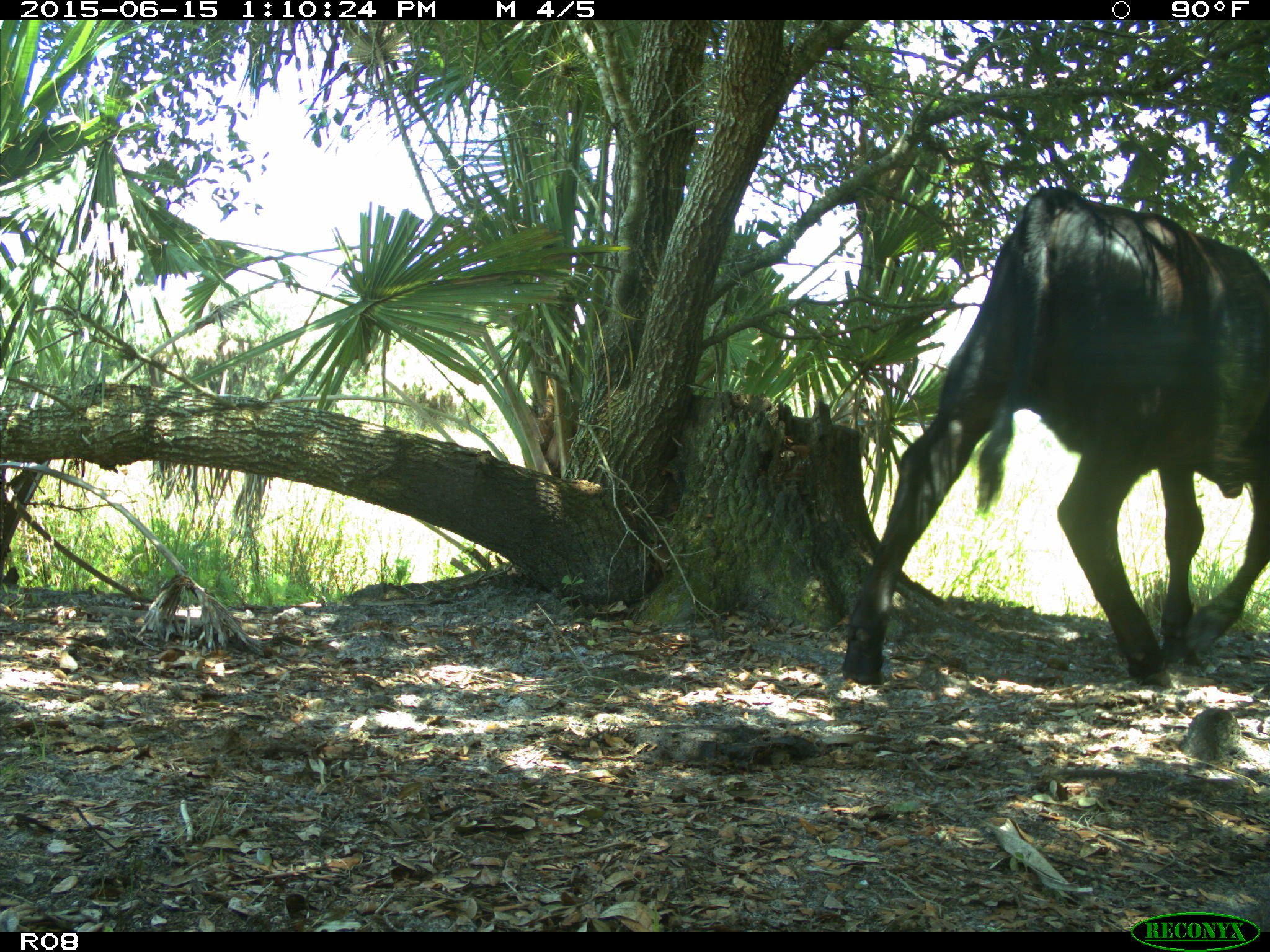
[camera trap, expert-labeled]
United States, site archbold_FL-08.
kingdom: Animalia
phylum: Chordata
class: Mammalia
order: Artiodactyla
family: Bovidae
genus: Bos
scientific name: Bos taurus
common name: domestic cow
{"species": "Bos taurus (domestic cow)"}